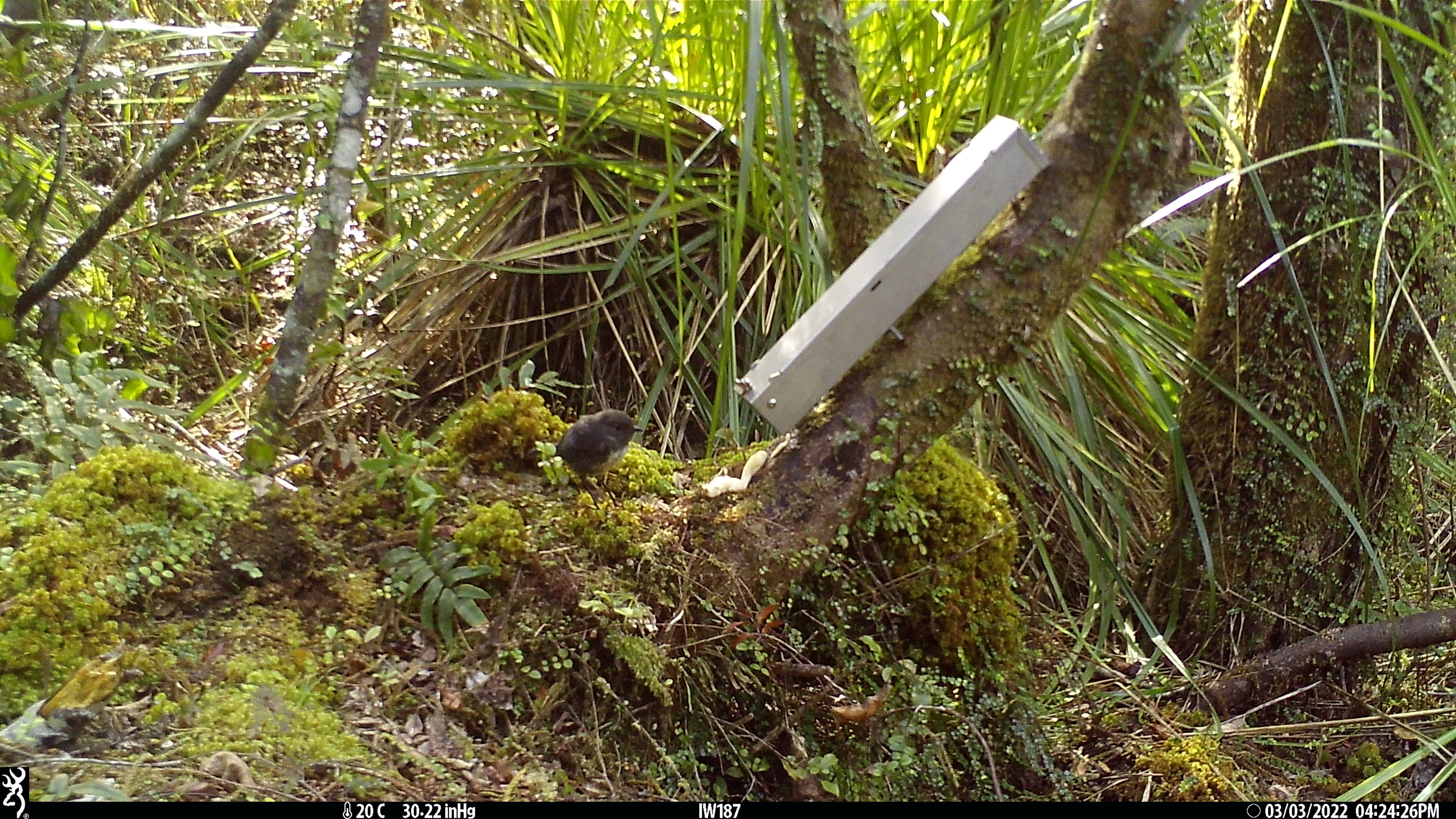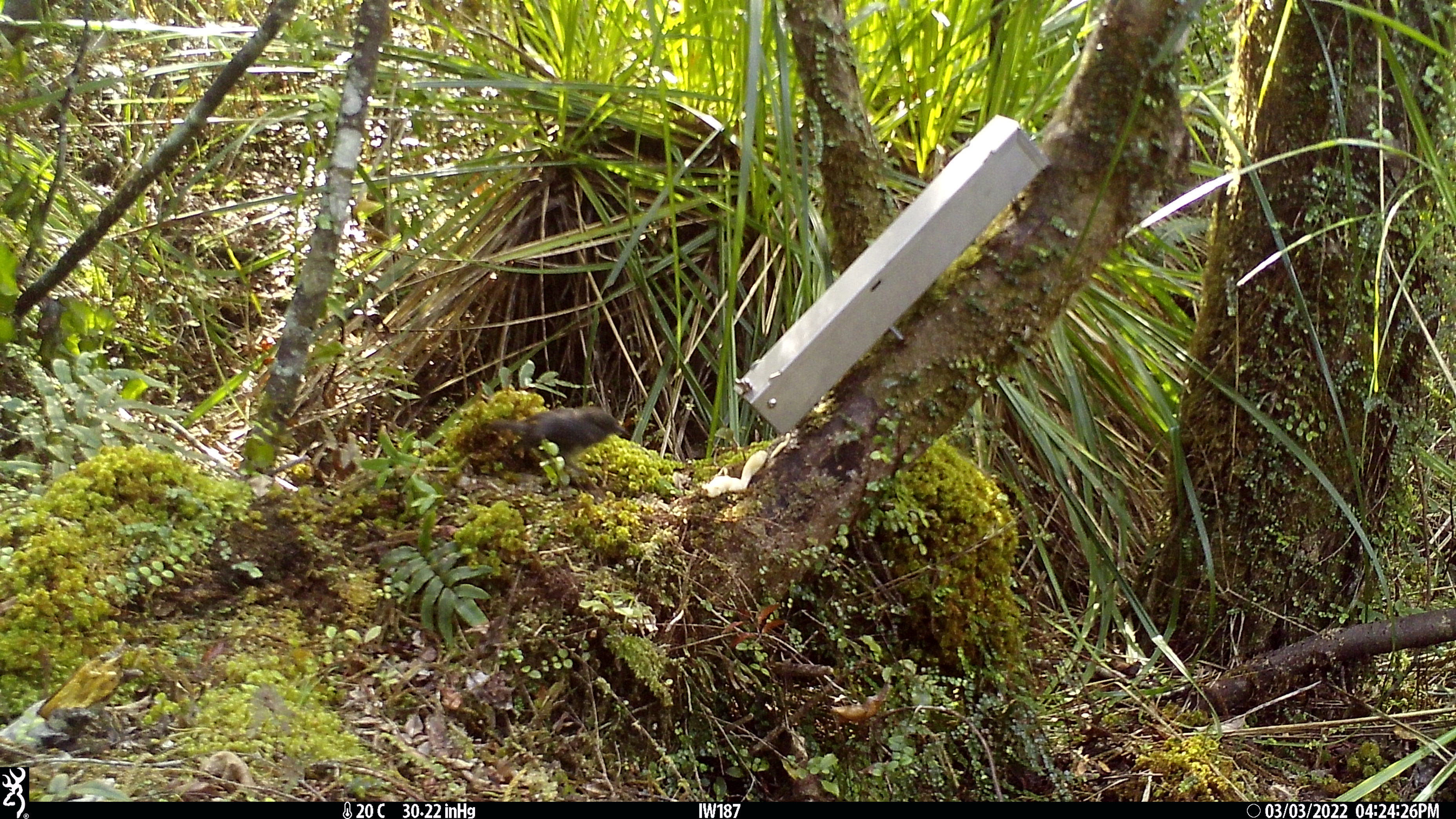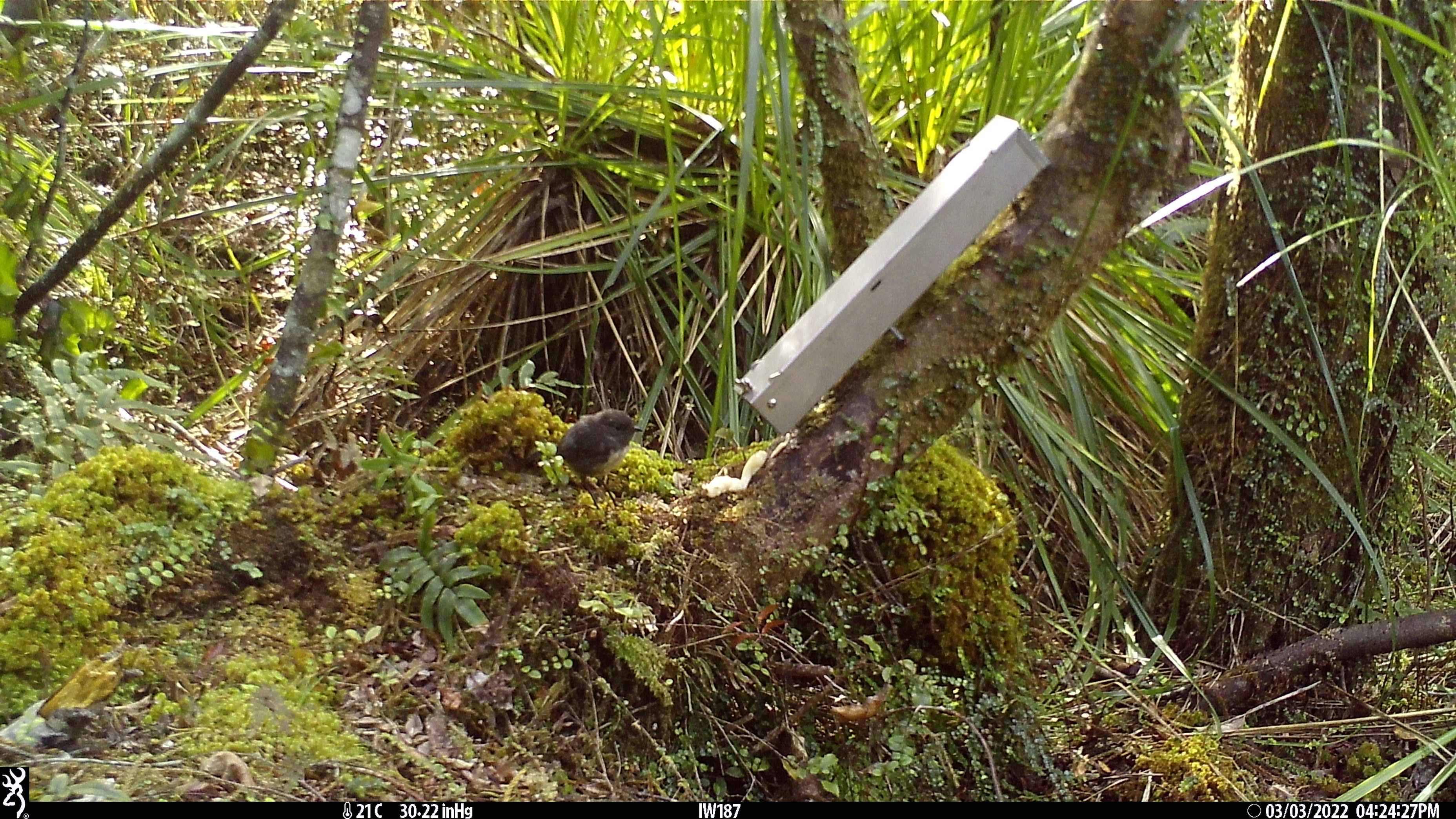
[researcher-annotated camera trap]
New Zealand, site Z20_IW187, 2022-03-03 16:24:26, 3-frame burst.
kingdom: Animalia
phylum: Chordata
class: Aves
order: Passeriformes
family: Petroicidae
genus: Petroica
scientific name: Petroica macrocephala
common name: tomtit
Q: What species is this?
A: Tomtit (Petroica macrocephala).